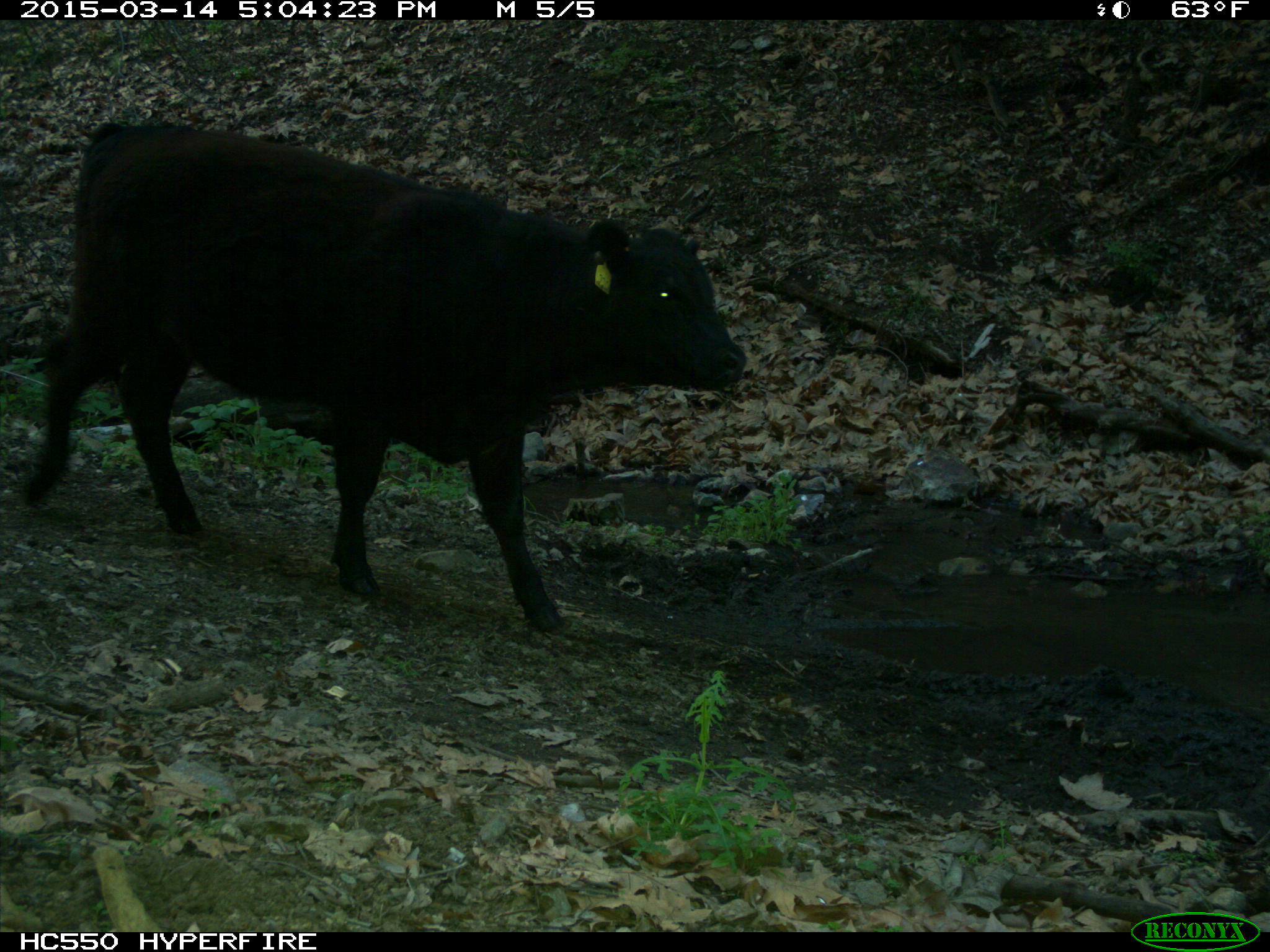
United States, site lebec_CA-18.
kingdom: Animalia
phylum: Chordata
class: Mammalia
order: Artiodactyla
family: Bovidae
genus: Bos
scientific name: Bos taurus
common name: domestic cow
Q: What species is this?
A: Bos taurus (domestic cow).